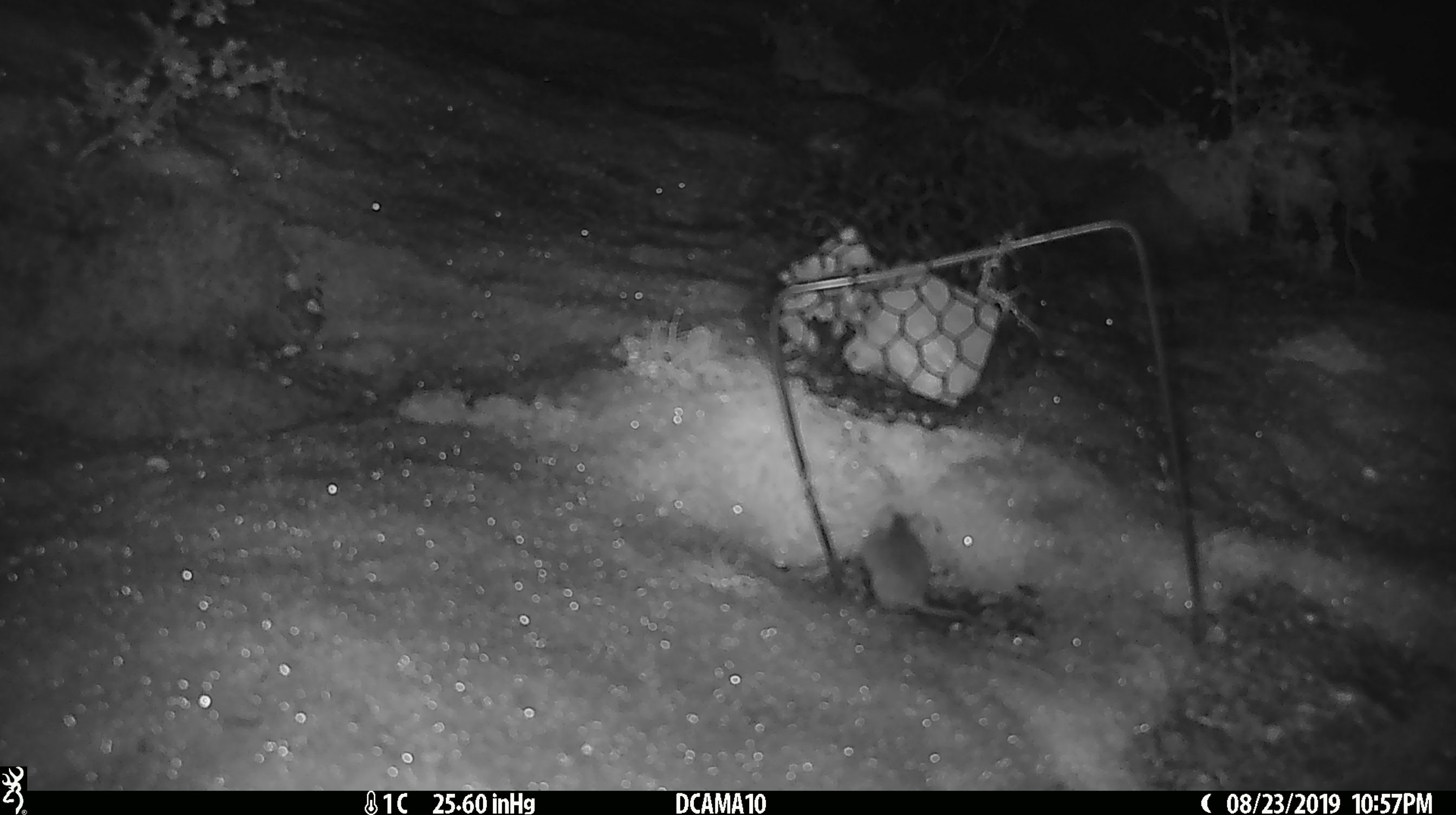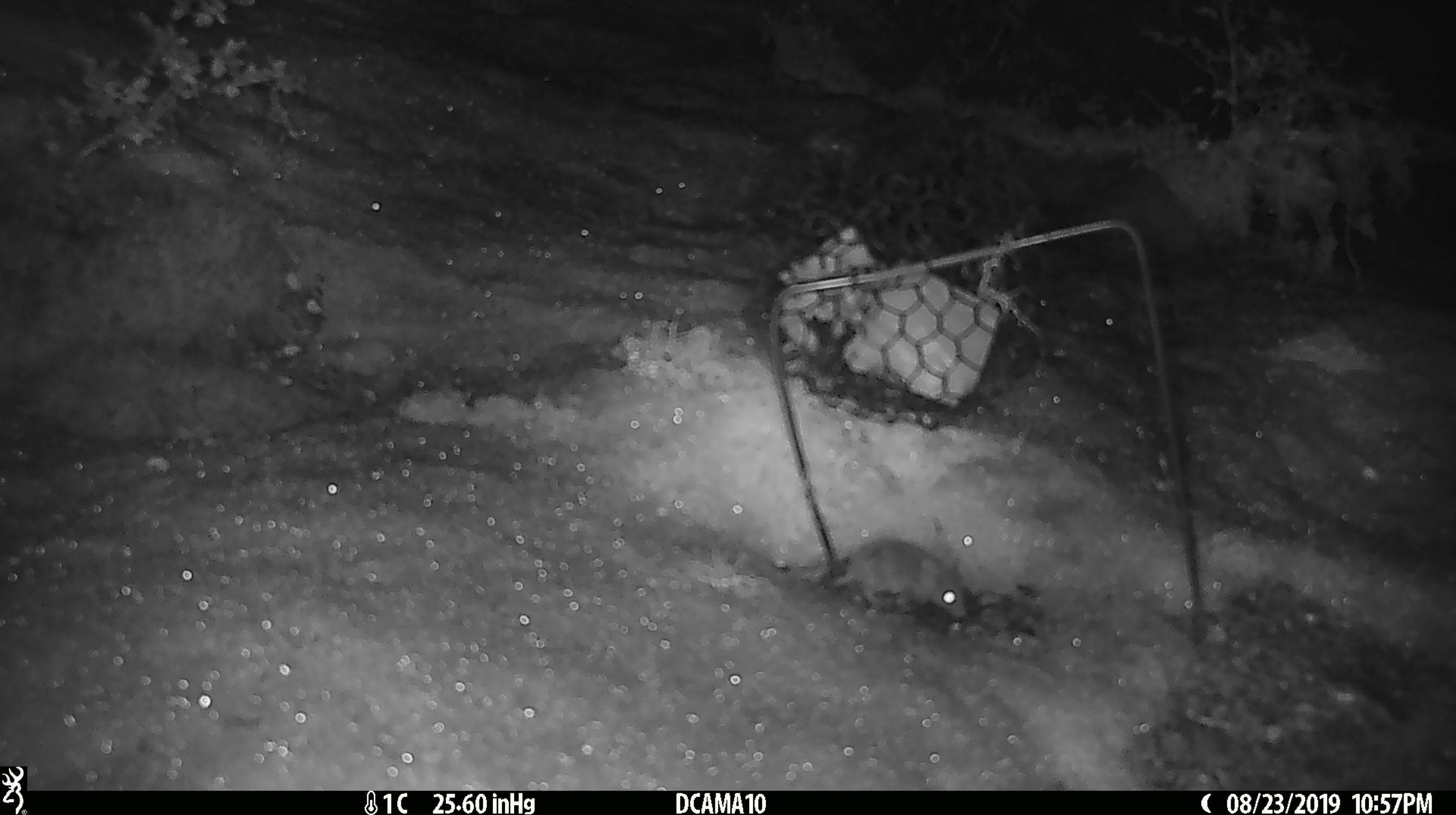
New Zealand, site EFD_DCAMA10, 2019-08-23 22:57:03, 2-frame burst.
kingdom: Animalia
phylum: Chordata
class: Mammalia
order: Rodentia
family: Muridae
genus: Mus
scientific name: Mus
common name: mouse